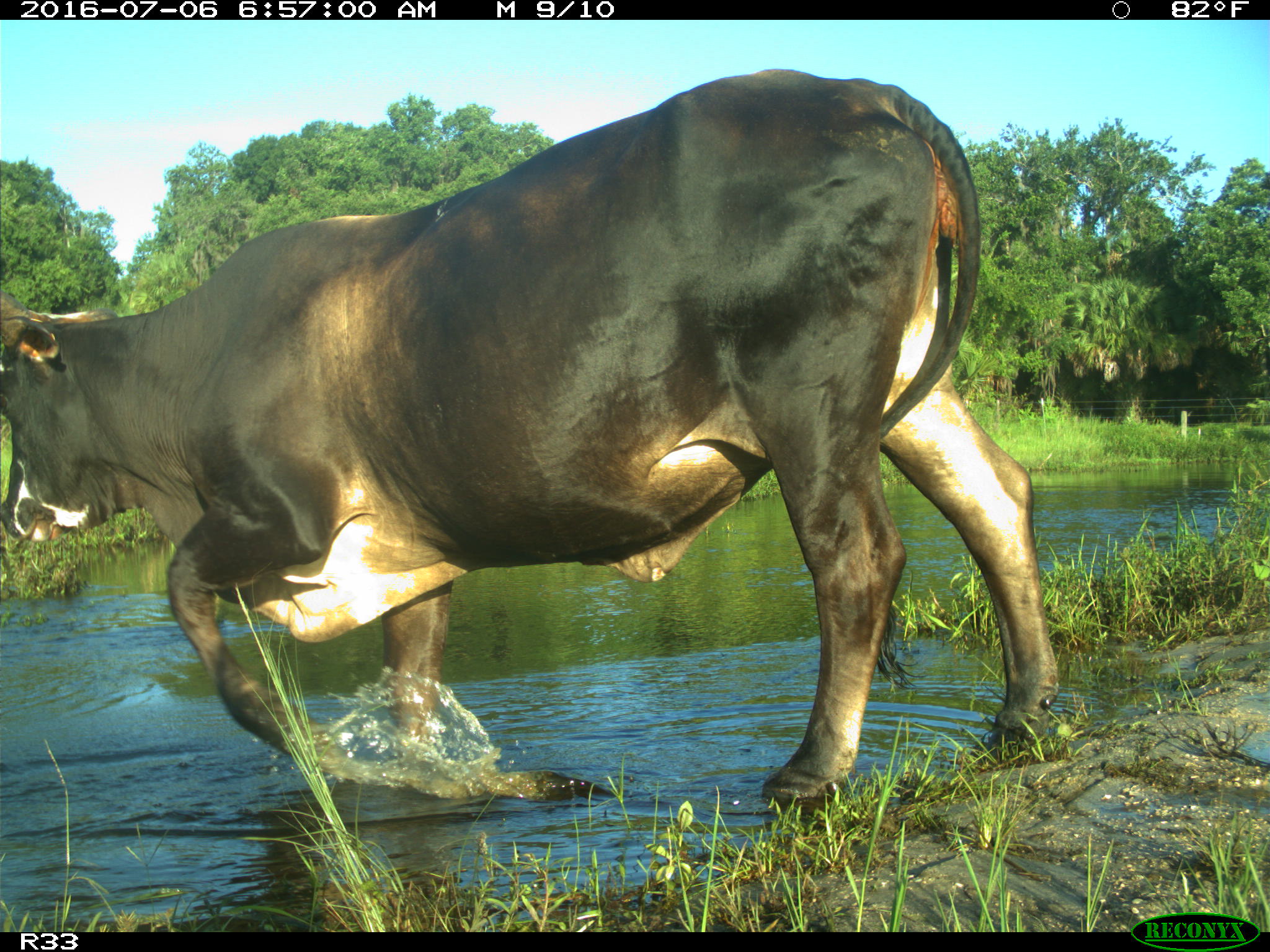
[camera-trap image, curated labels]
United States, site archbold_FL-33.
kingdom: Animalia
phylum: Chordata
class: Mammalia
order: Artiodactyla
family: Bovidae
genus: Bos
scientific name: Bos taurus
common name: domestic cow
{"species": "Bos taurus (domestic cow)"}